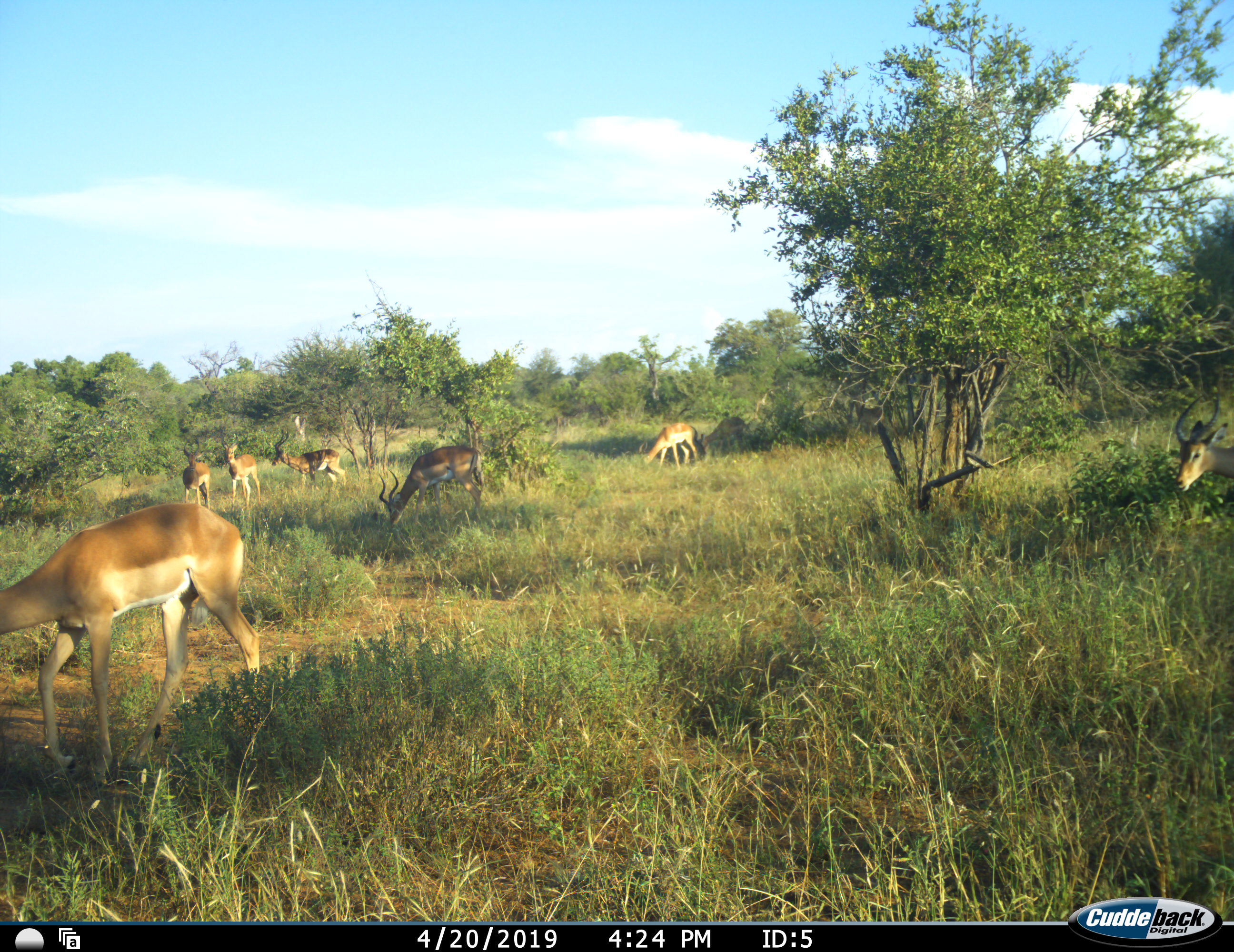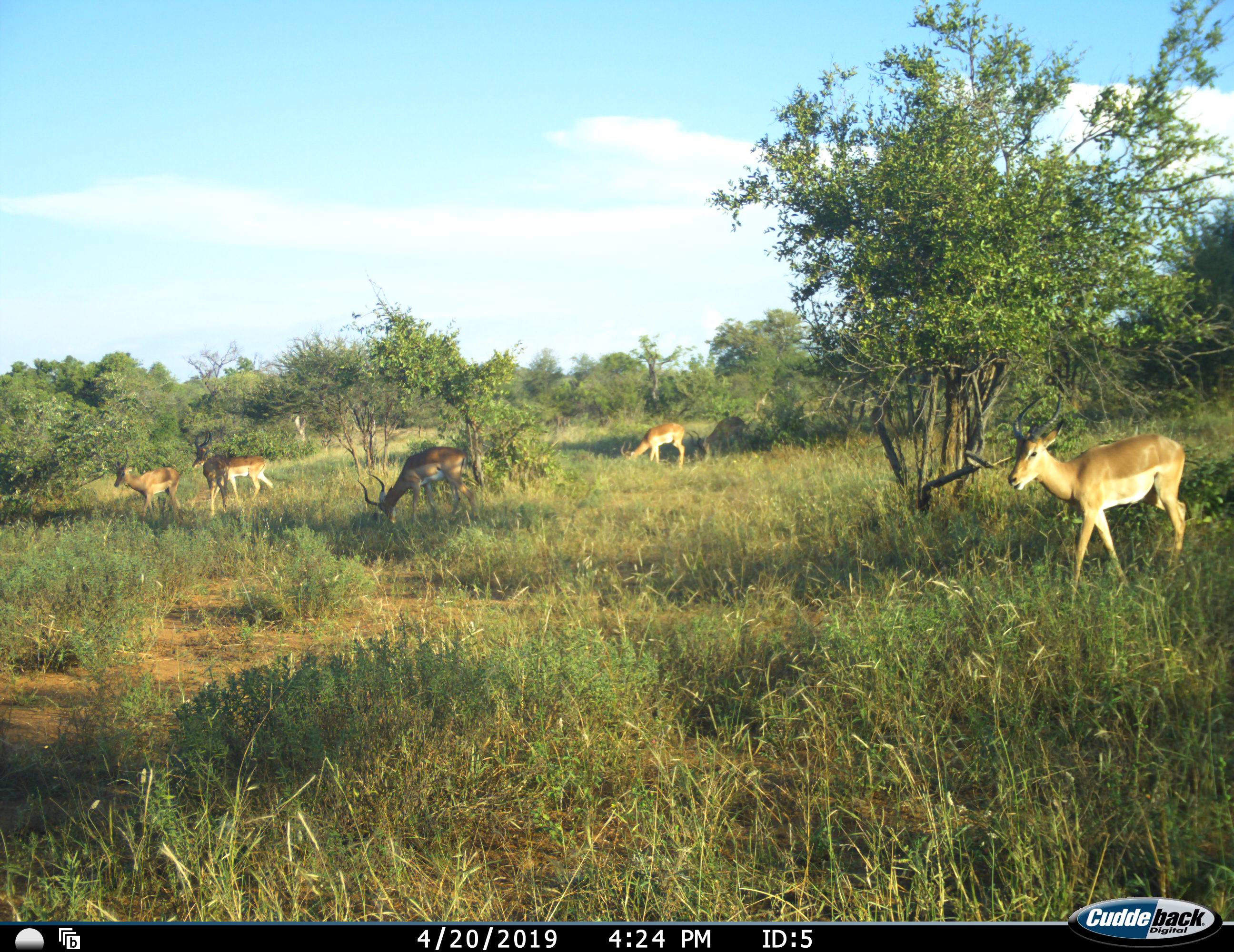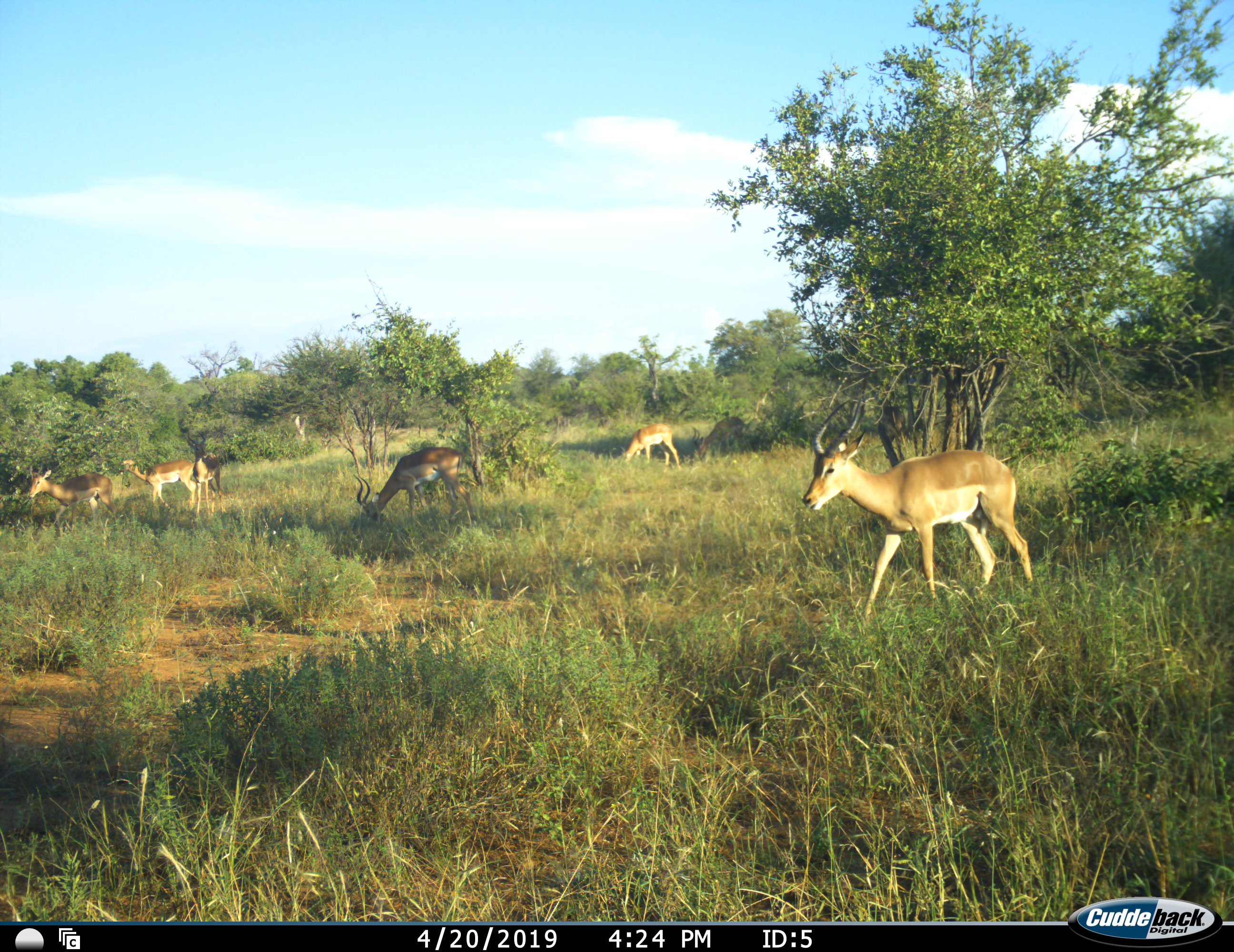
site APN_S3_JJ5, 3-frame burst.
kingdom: Animalia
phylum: Chordata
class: Mammalia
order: Artiodactyla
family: Bovidae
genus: Aepyceros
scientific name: Aepyceros melampus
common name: impala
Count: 9.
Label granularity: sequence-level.